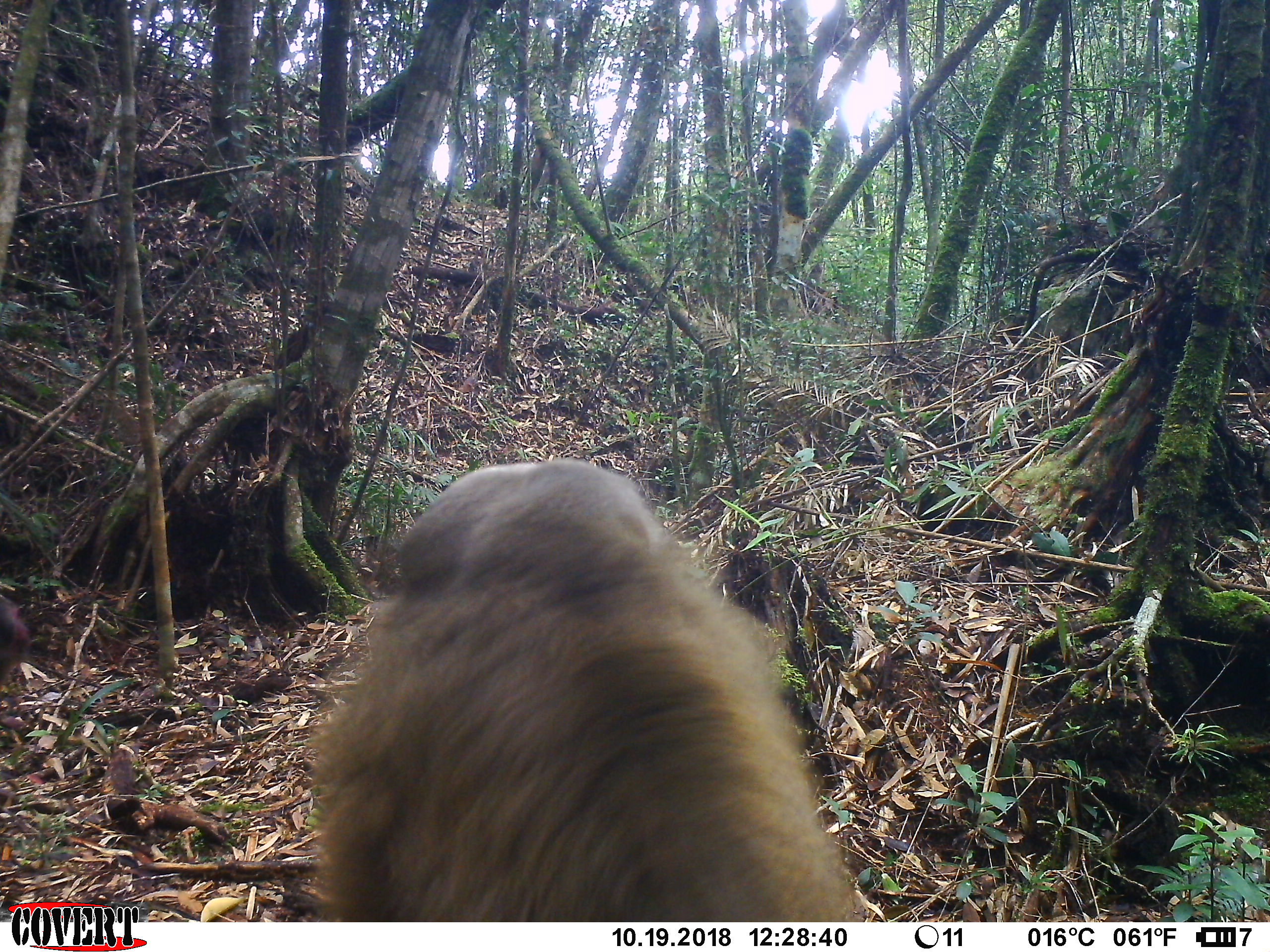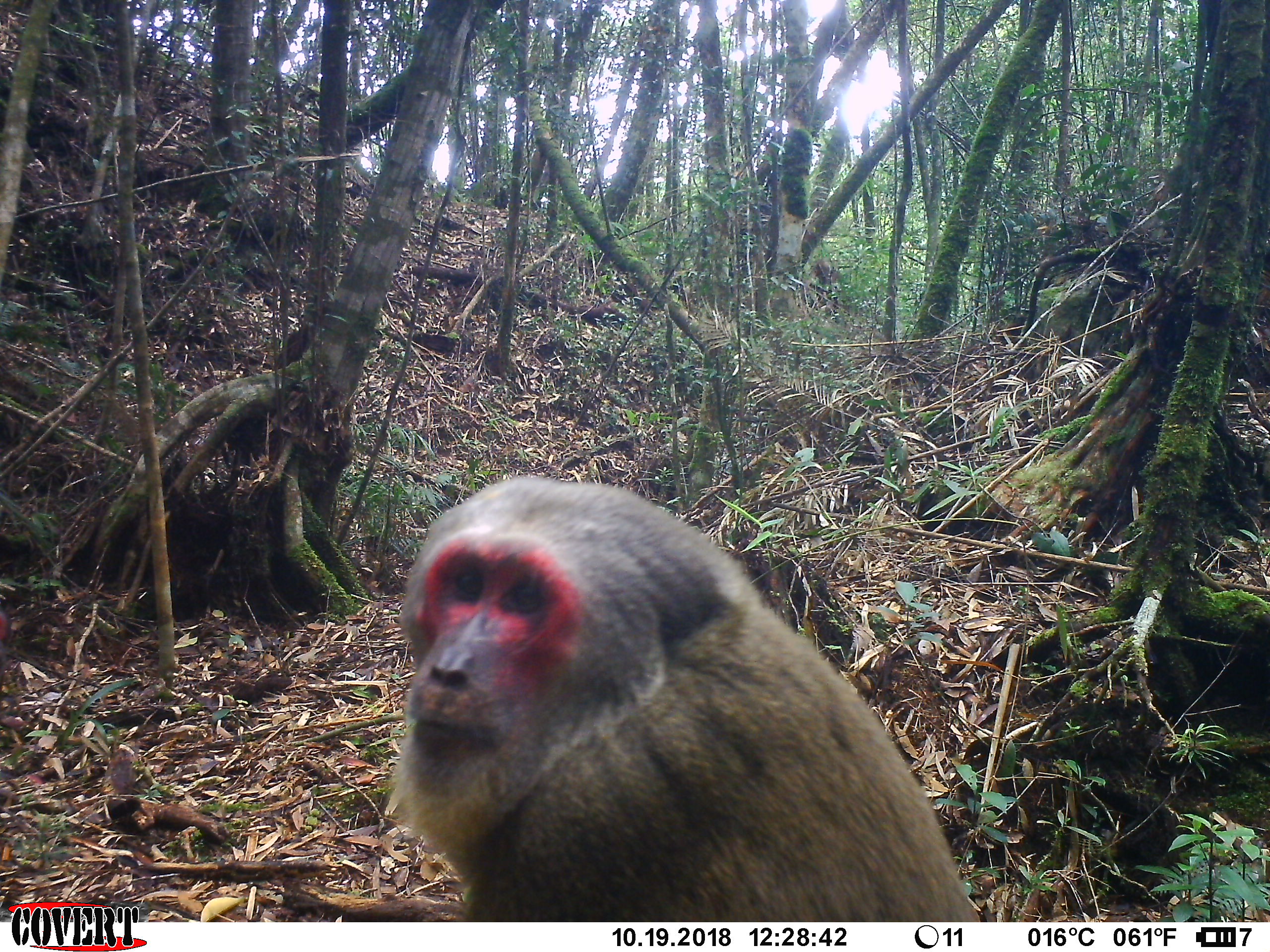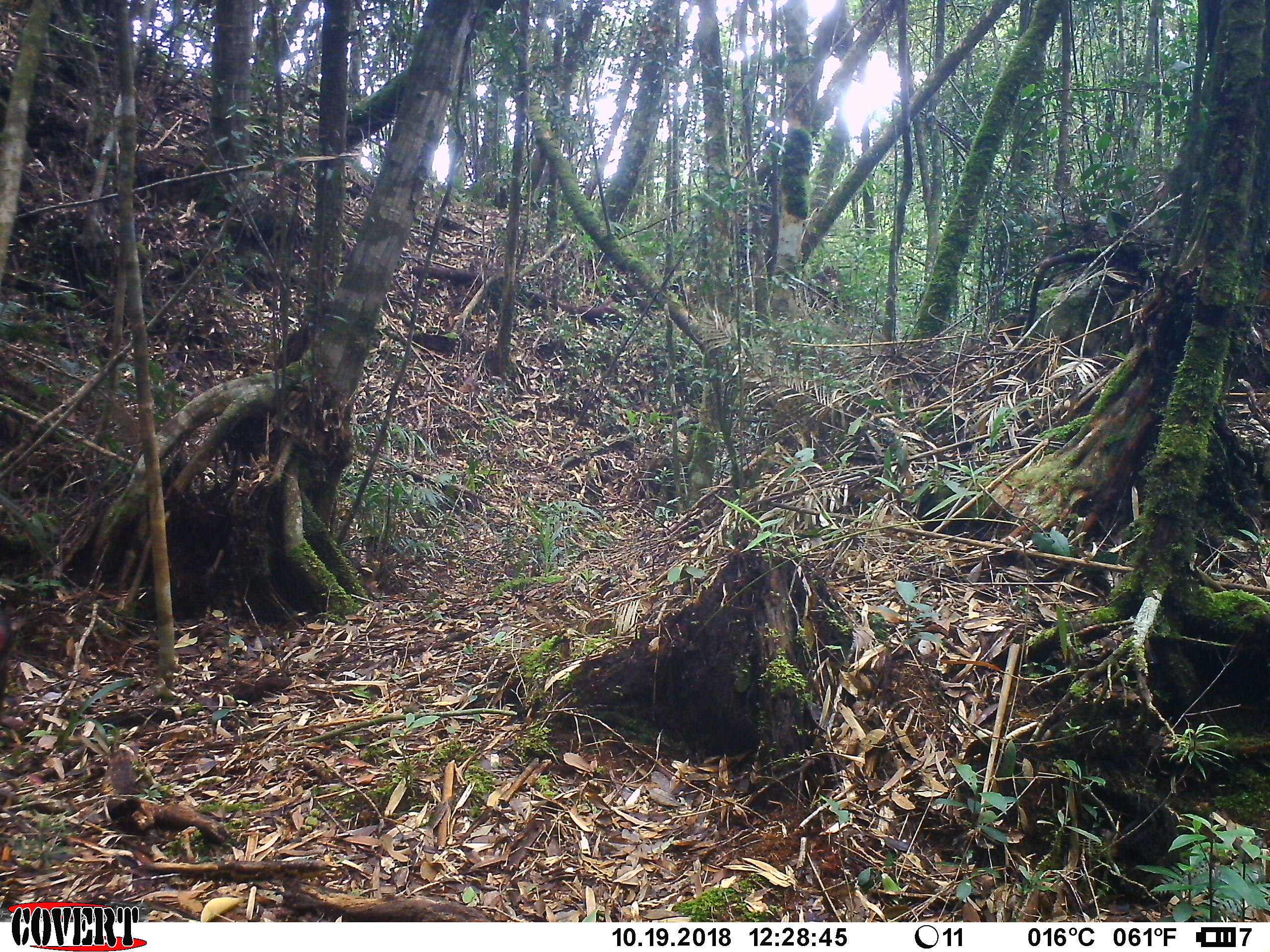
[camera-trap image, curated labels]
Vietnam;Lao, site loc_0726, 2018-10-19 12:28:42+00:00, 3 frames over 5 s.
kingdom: Animalia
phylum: Chordata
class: Mammalia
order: Primates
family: Cercopithecidae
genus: Macaca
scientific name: Macaca arctoides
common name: stump-tailed macaque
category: stump tailed macaque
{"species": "stump tailed macaque (stump-tailed macaque) (Macaca arctoides)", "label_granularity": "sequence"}